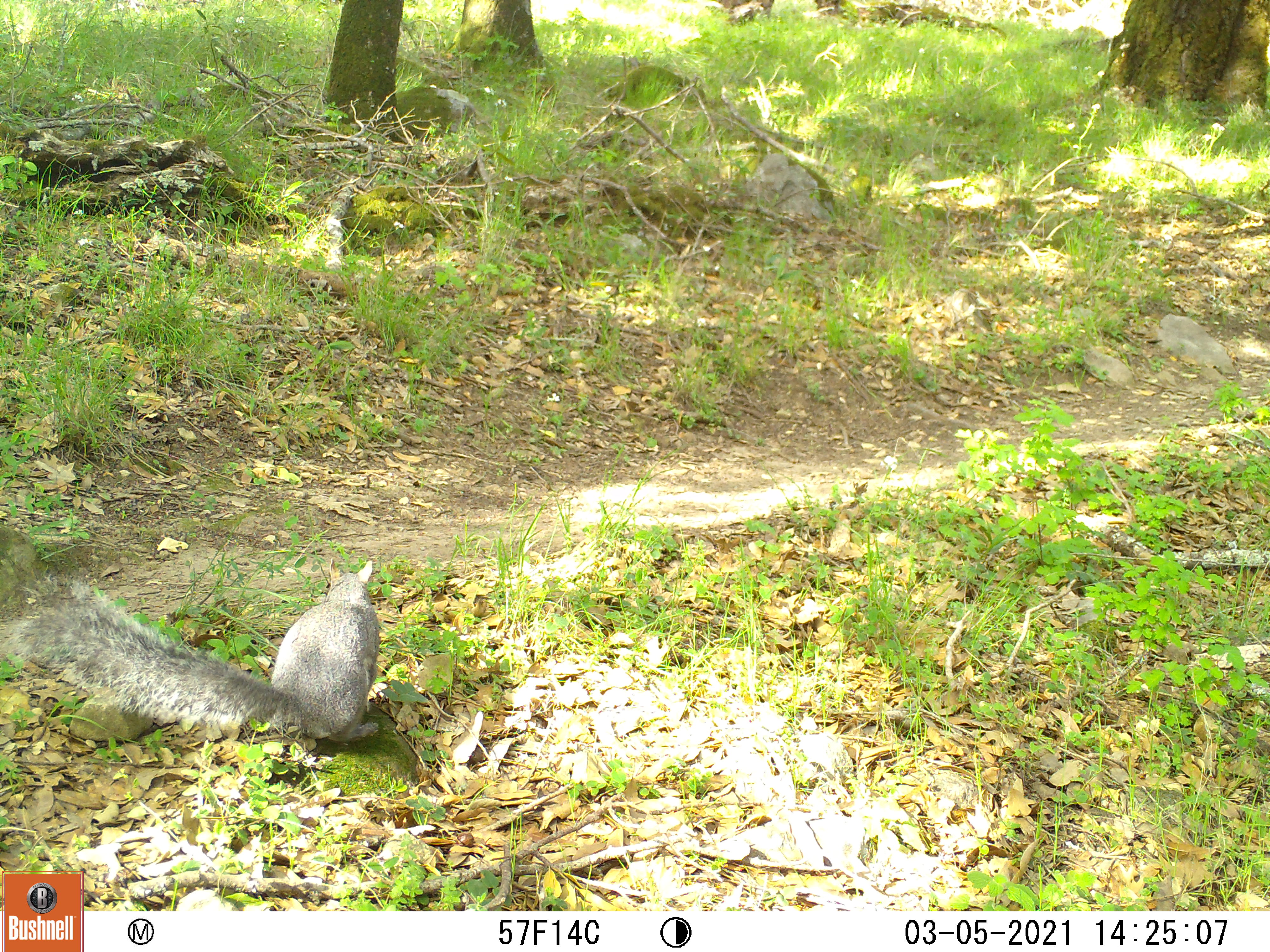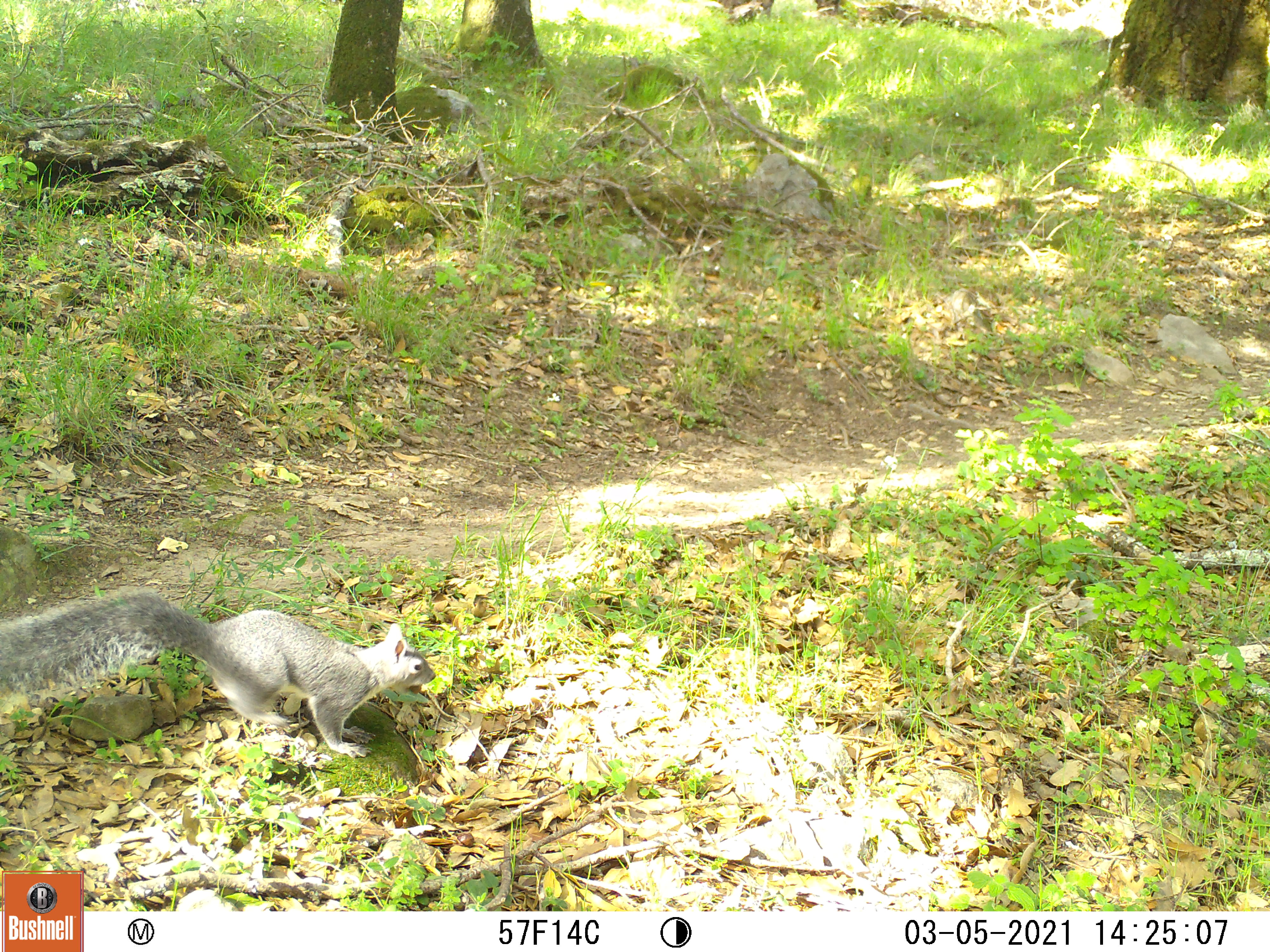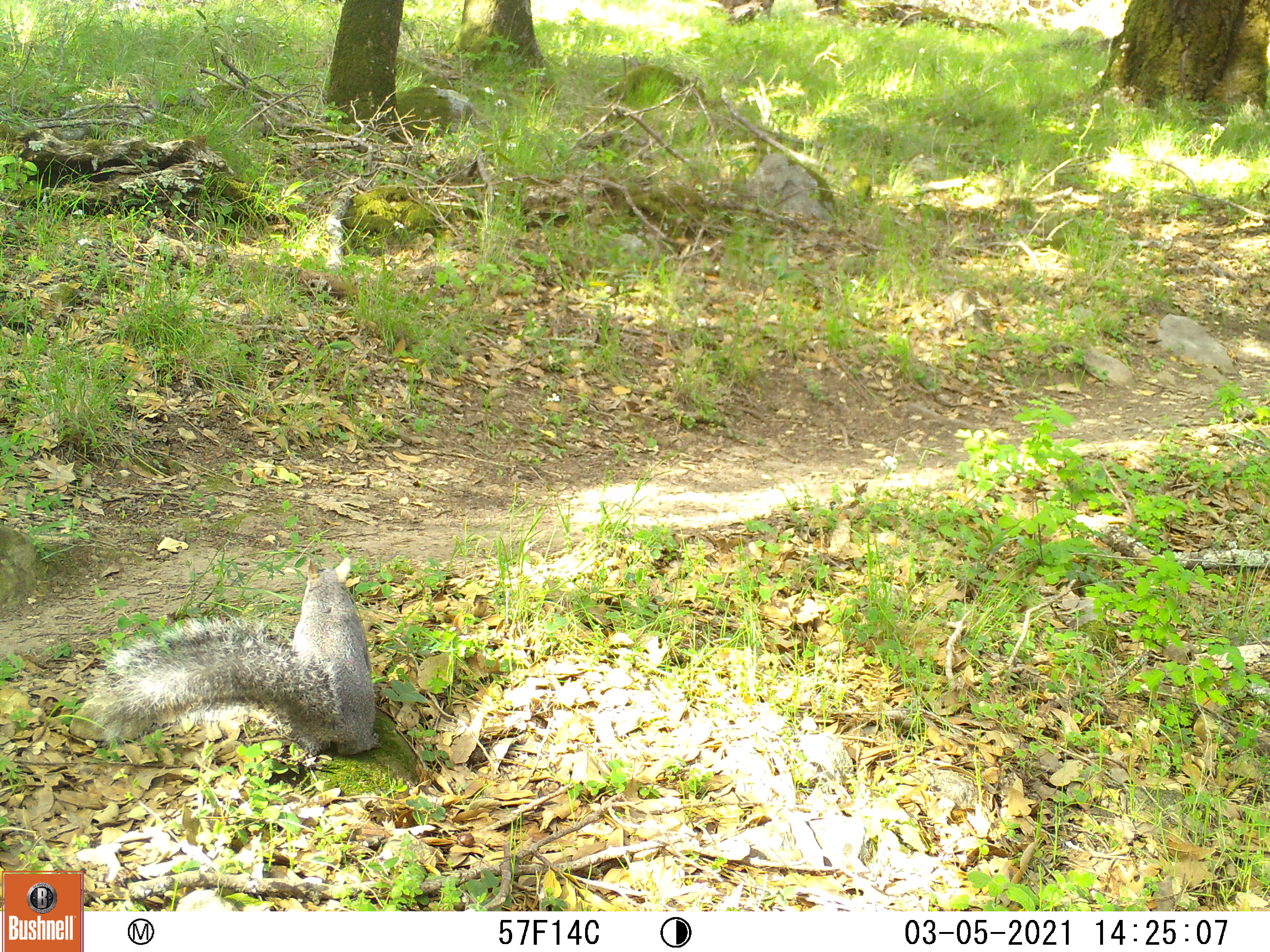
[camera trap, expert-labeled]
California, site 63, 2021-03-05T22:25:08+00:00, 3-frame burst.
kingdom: Animalia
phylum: Chordata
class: Mammalia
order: Rodentia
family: Sciuridae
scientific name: Sciuridae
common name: squirrel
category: unknown squirrel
Unknown squirrel (squirrel) (Sciuridae).